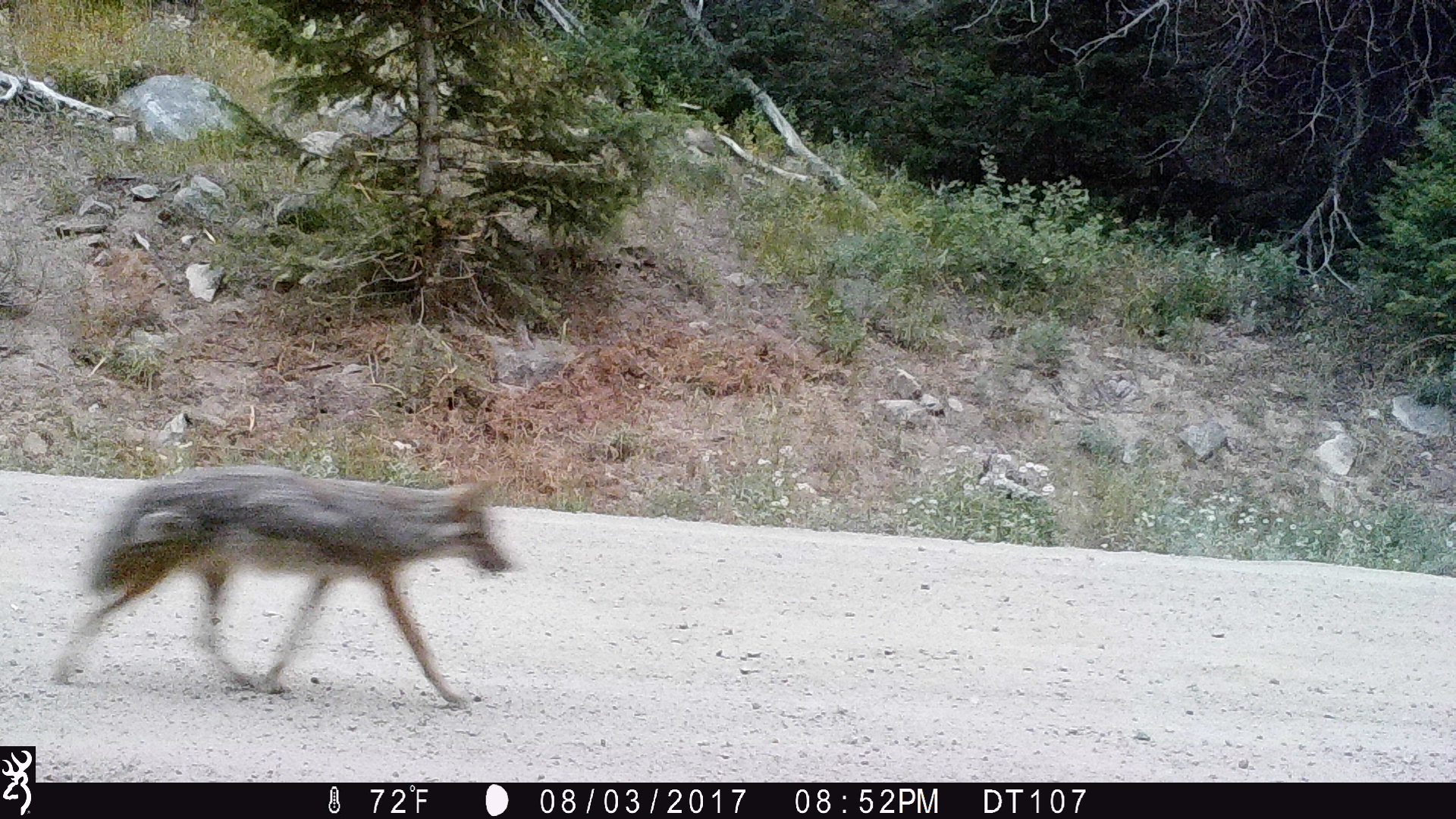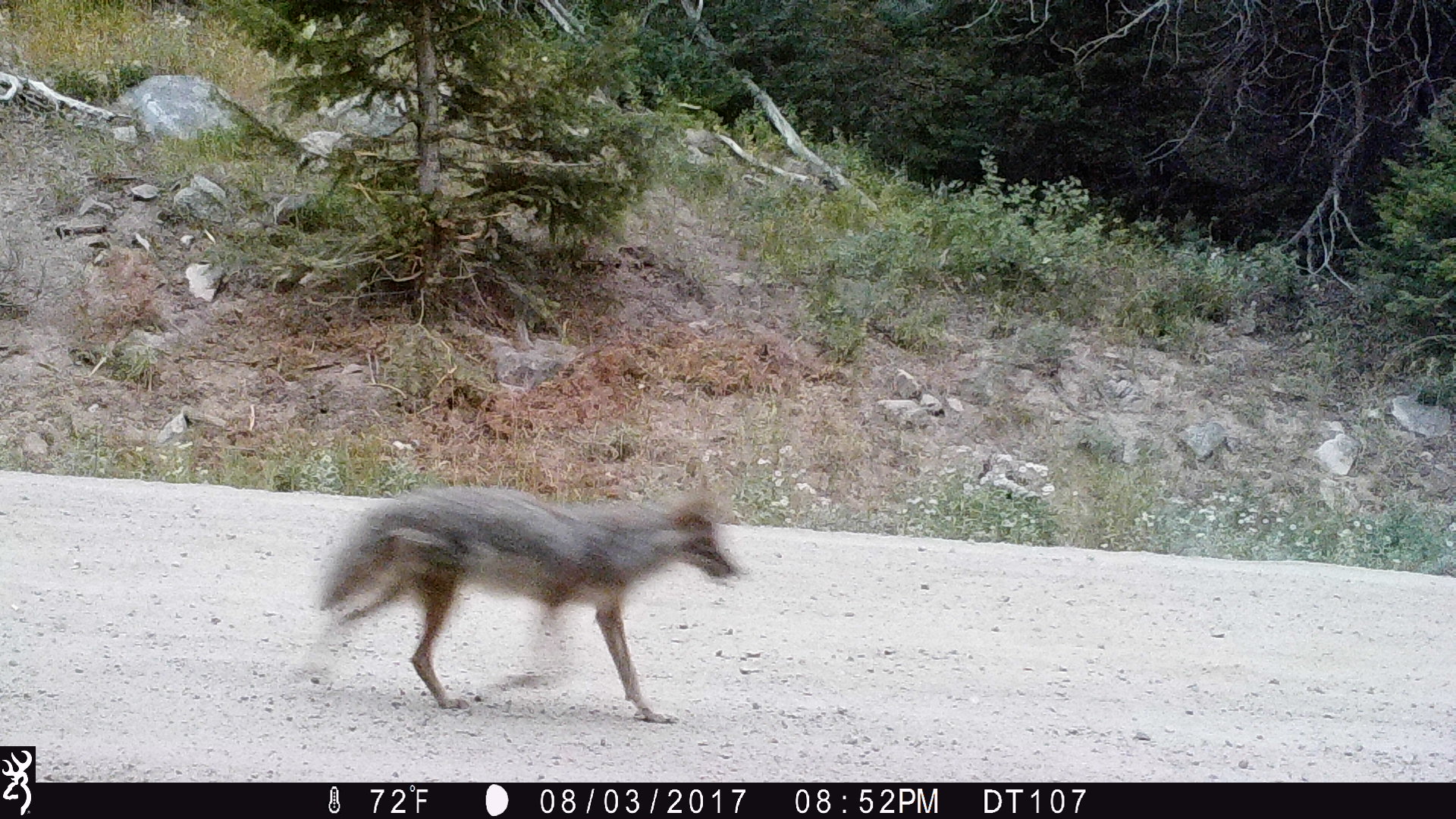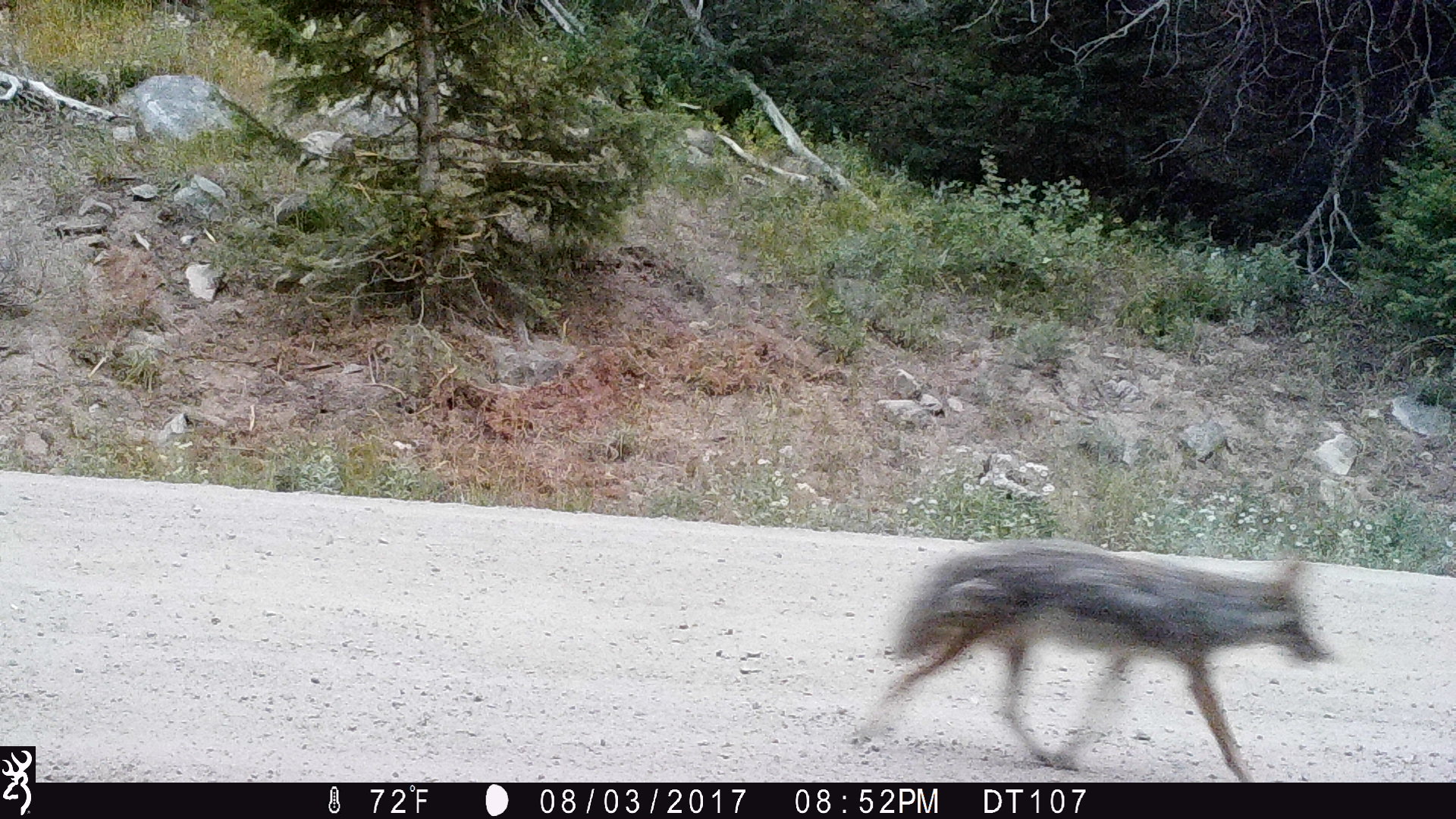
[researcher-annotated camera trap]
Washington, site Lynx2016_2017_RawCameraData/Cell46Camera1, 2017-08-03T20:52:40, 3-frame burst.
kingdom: Animalia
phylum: Chordata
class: Mammalia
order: Carnivora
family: Canidae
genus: Canis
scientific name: Canis latrans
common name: coyote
Canis latrans (coyote). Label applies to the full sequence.